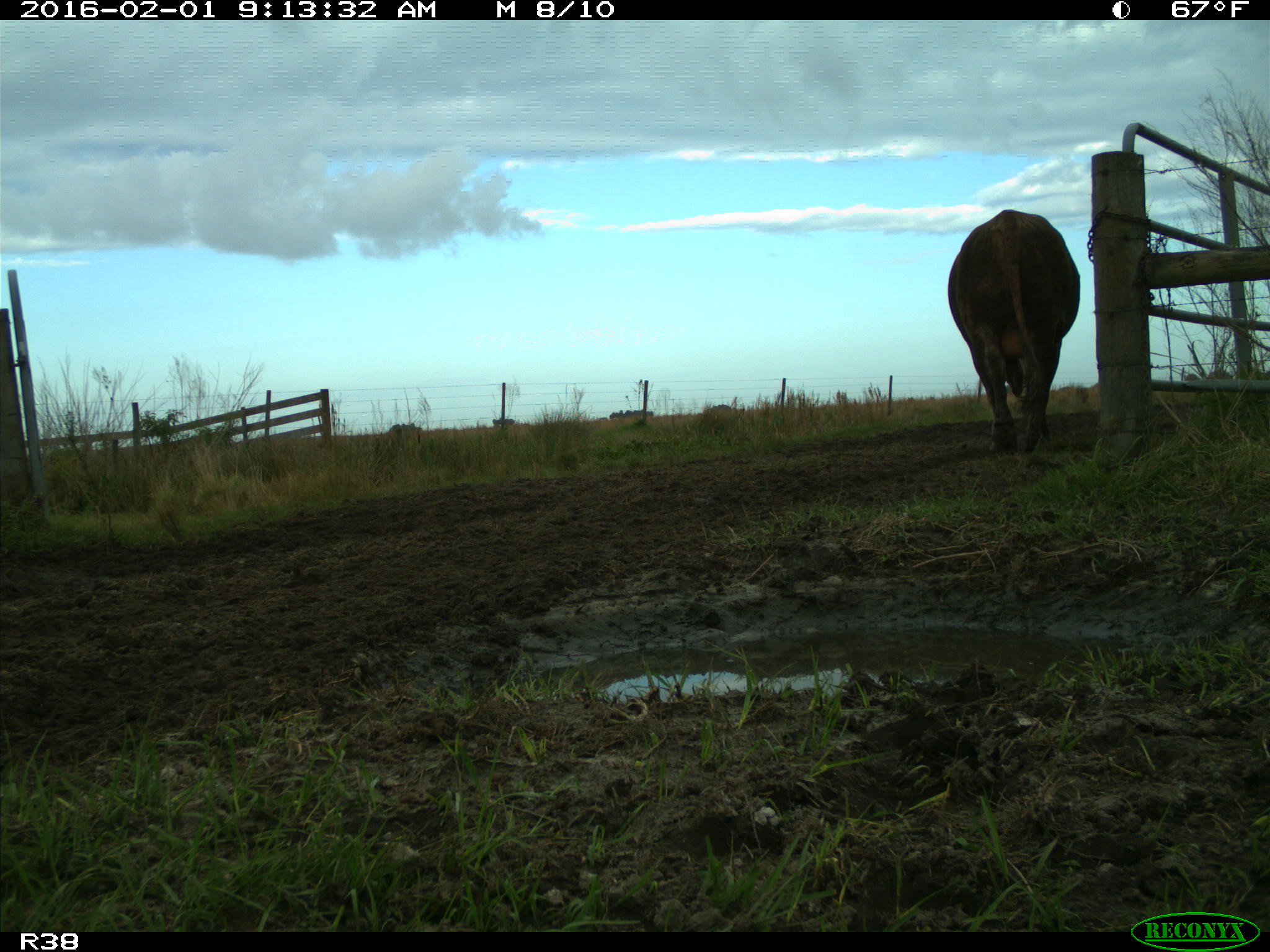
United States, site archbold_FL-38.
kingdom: Animalia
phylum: Chordata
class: Mammalia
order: Artiodactyla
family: Bovidae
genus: Bos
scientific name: Bos taurus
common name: domestic cow